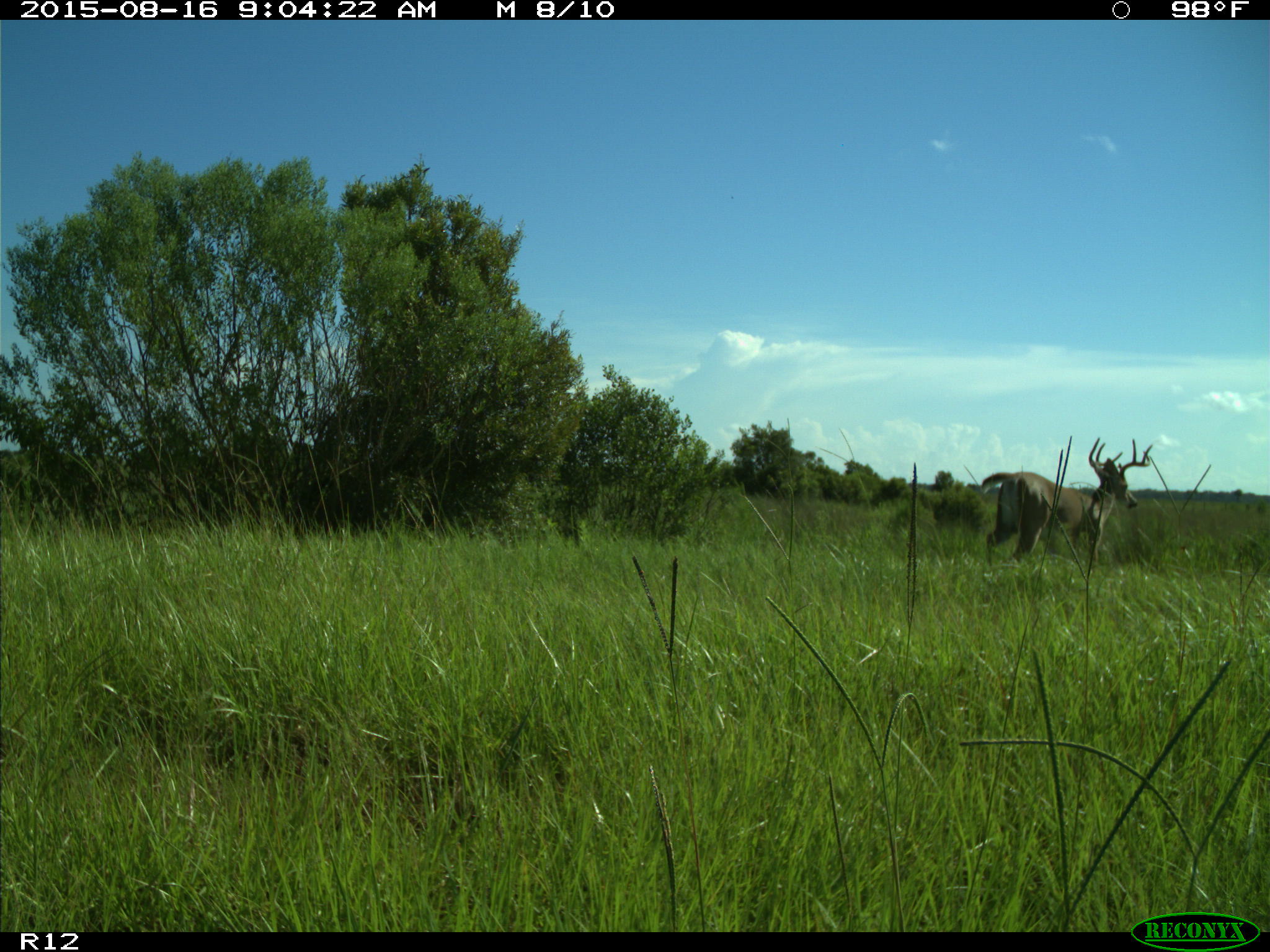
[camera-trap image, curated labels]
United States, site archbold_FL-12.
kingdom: Animalia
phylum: Chordata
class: Mammalia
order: Artiodactyla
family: Cervidae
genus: Odocoileus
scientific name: Odocoileus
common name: deer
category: unidentified deer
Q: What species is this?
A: Unidentified deer (deer) (Odocoileus).